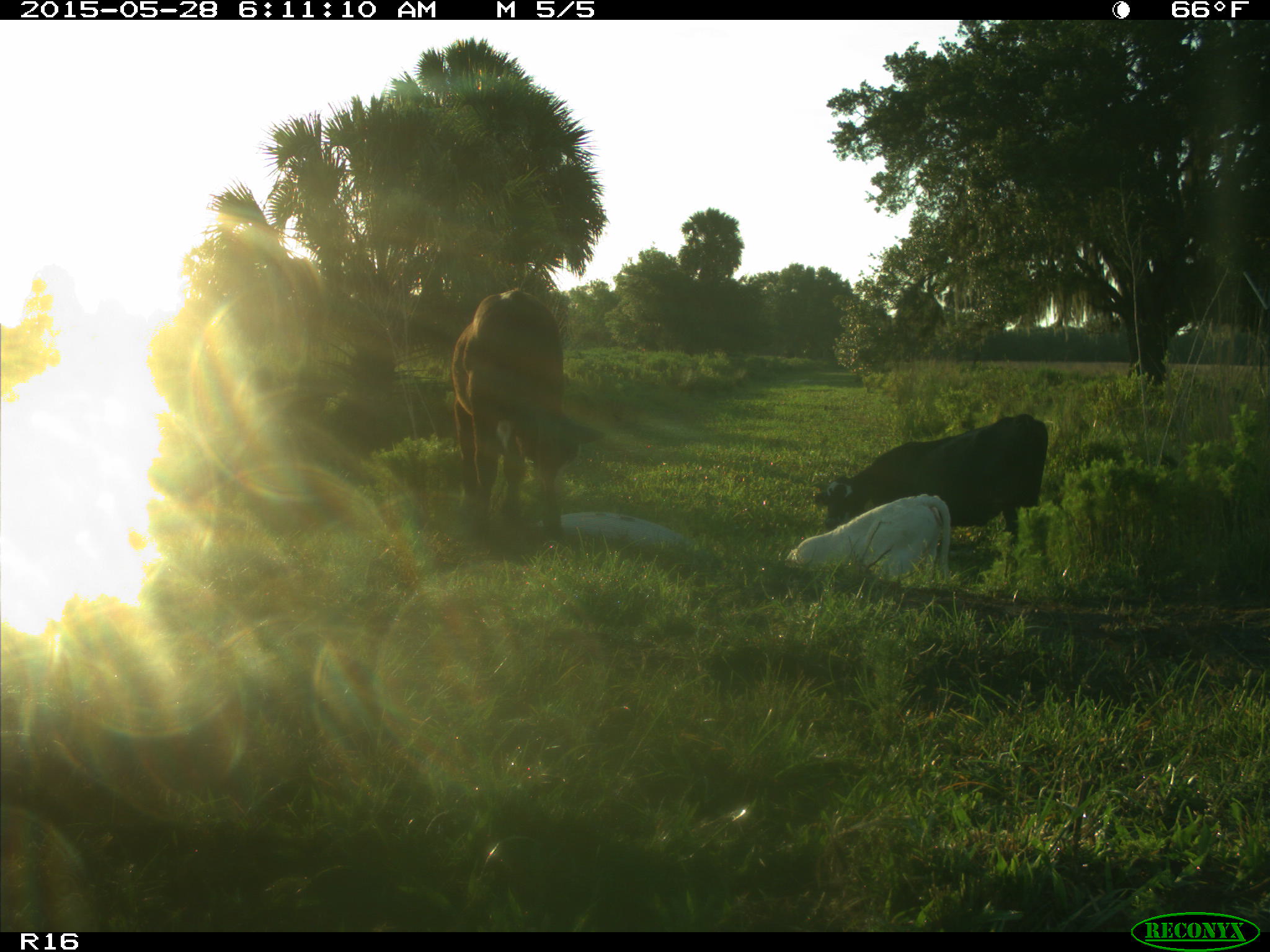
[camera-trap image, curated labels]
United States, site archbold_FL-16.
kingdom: Animalia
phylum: Chordata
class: Mammalia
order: Artiodactyla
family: Bovidae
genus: Bos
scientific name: Bos taurus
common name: domestic cow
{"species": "Bos taurus (domestic cow)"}